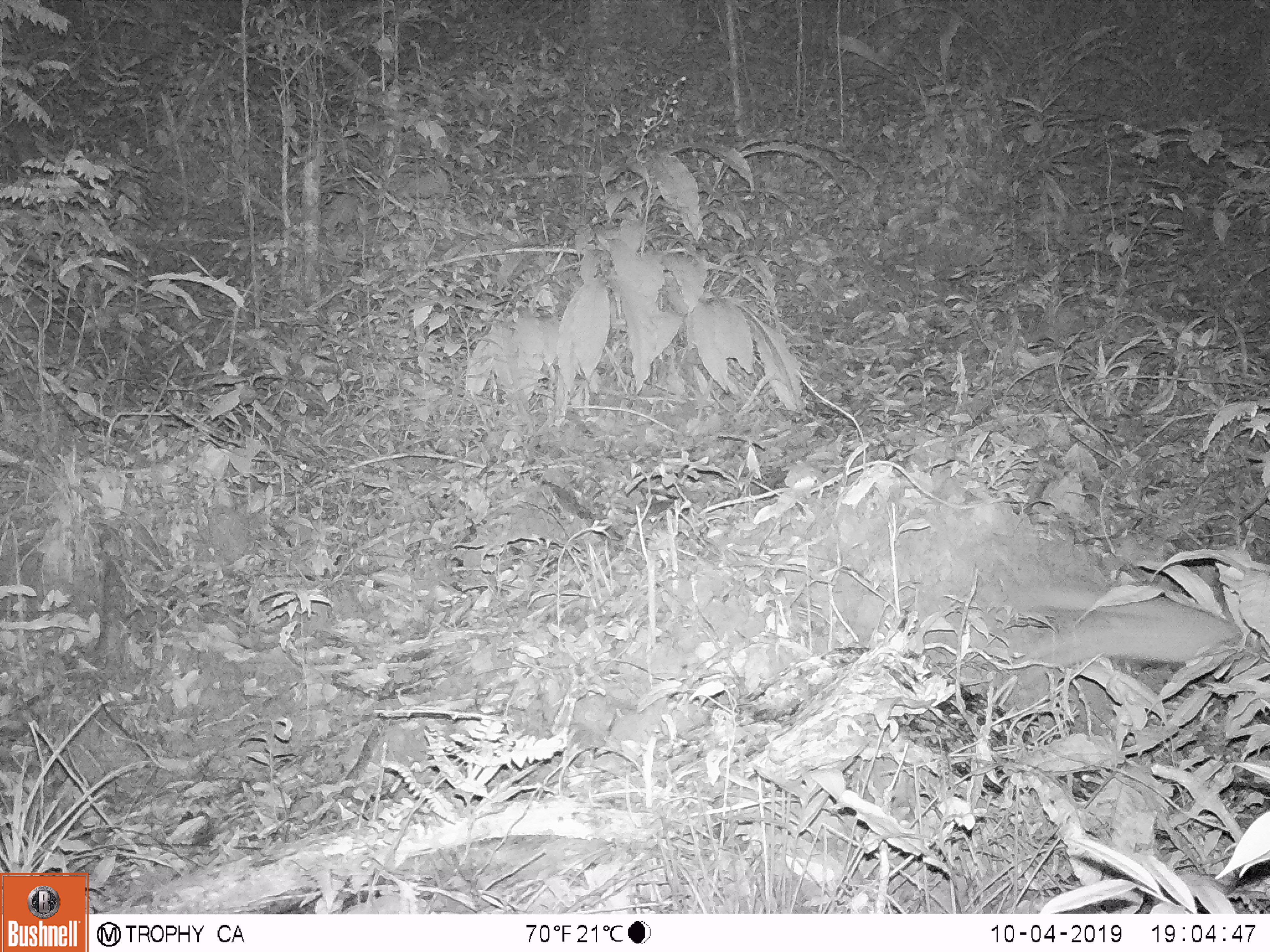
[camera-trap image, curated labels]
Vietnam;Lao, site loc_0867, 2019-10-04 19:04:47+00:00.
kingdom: Animalia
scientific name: Animalia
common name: animal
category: unidentified animal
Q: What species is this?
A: Unidentified animal (animal) (Animalia).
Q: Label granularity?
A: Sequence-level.